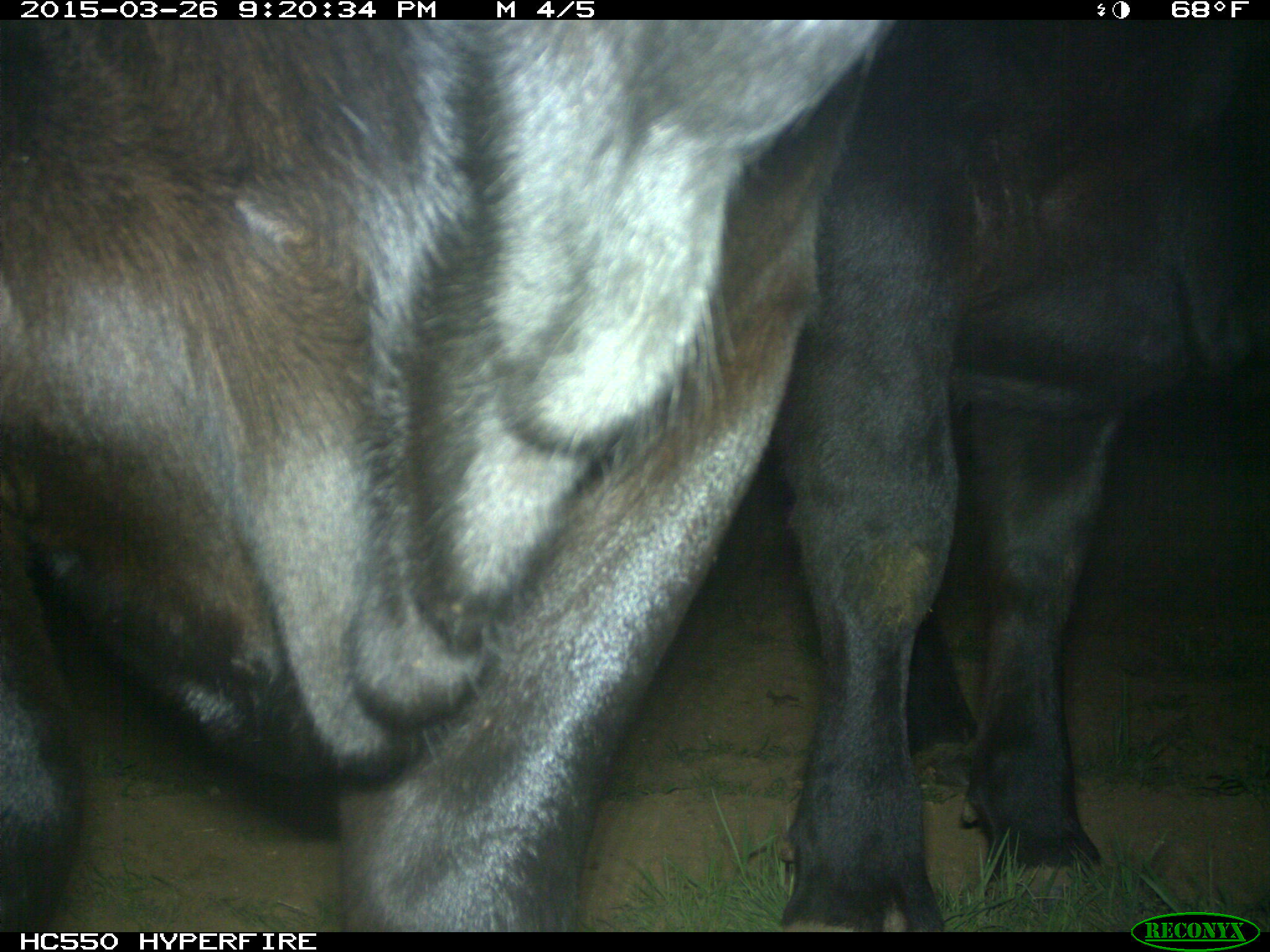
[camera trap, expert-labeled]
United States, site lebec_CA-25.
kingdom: Animalia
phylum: Chordata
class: Mammalia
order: Artiodactyla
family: Bovidae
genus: Bos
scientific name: Bos taurus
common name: domestic cow